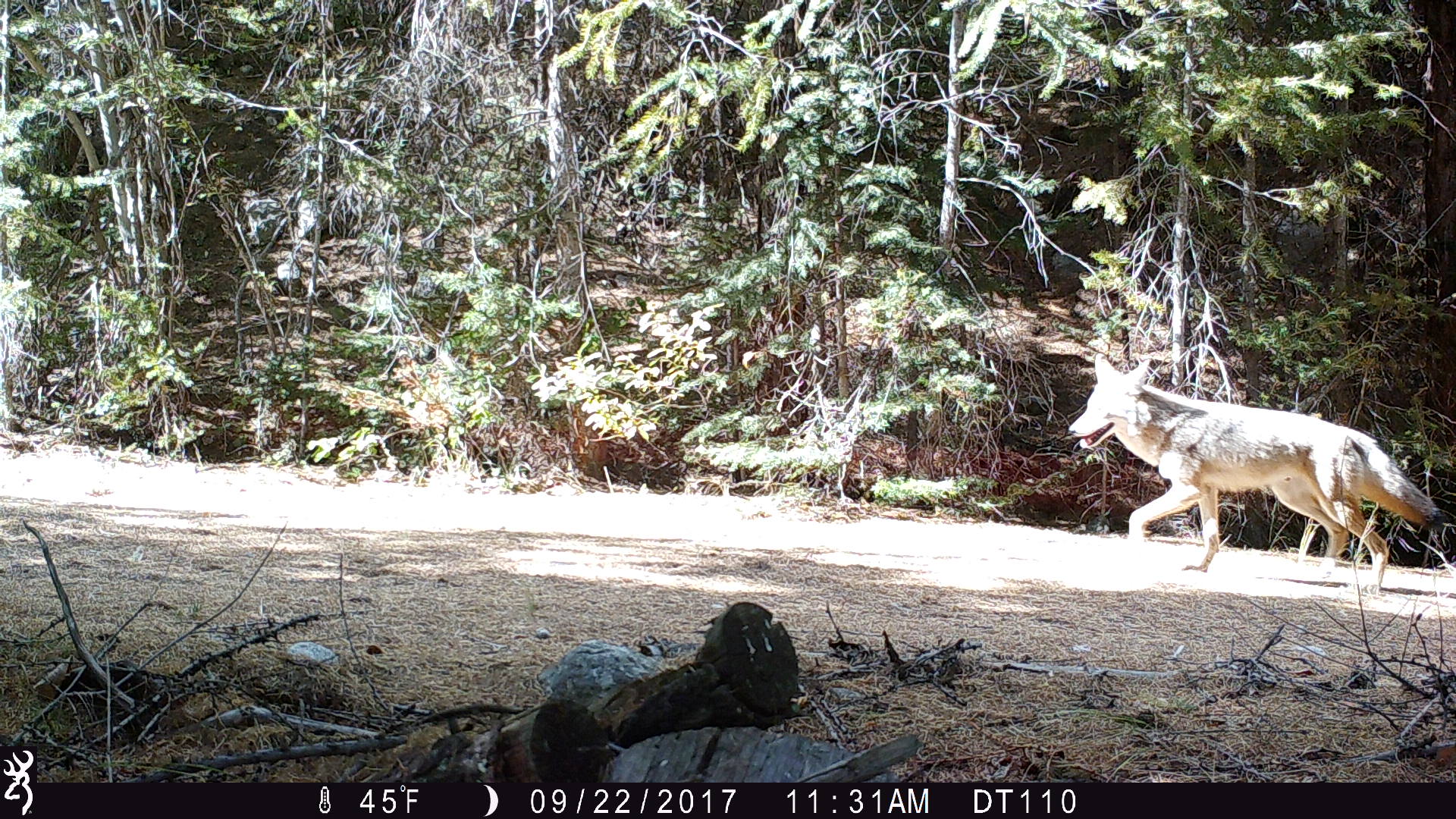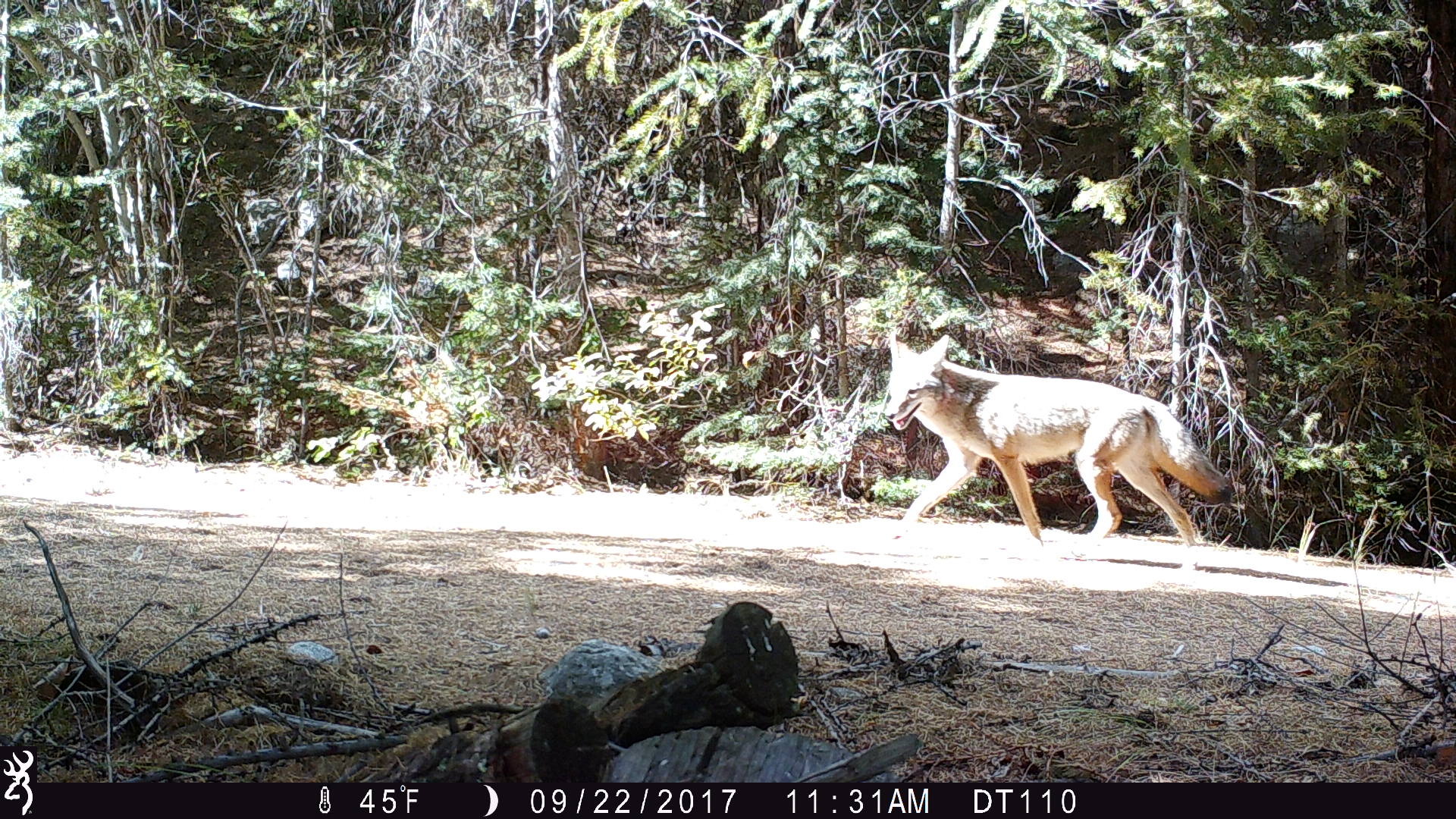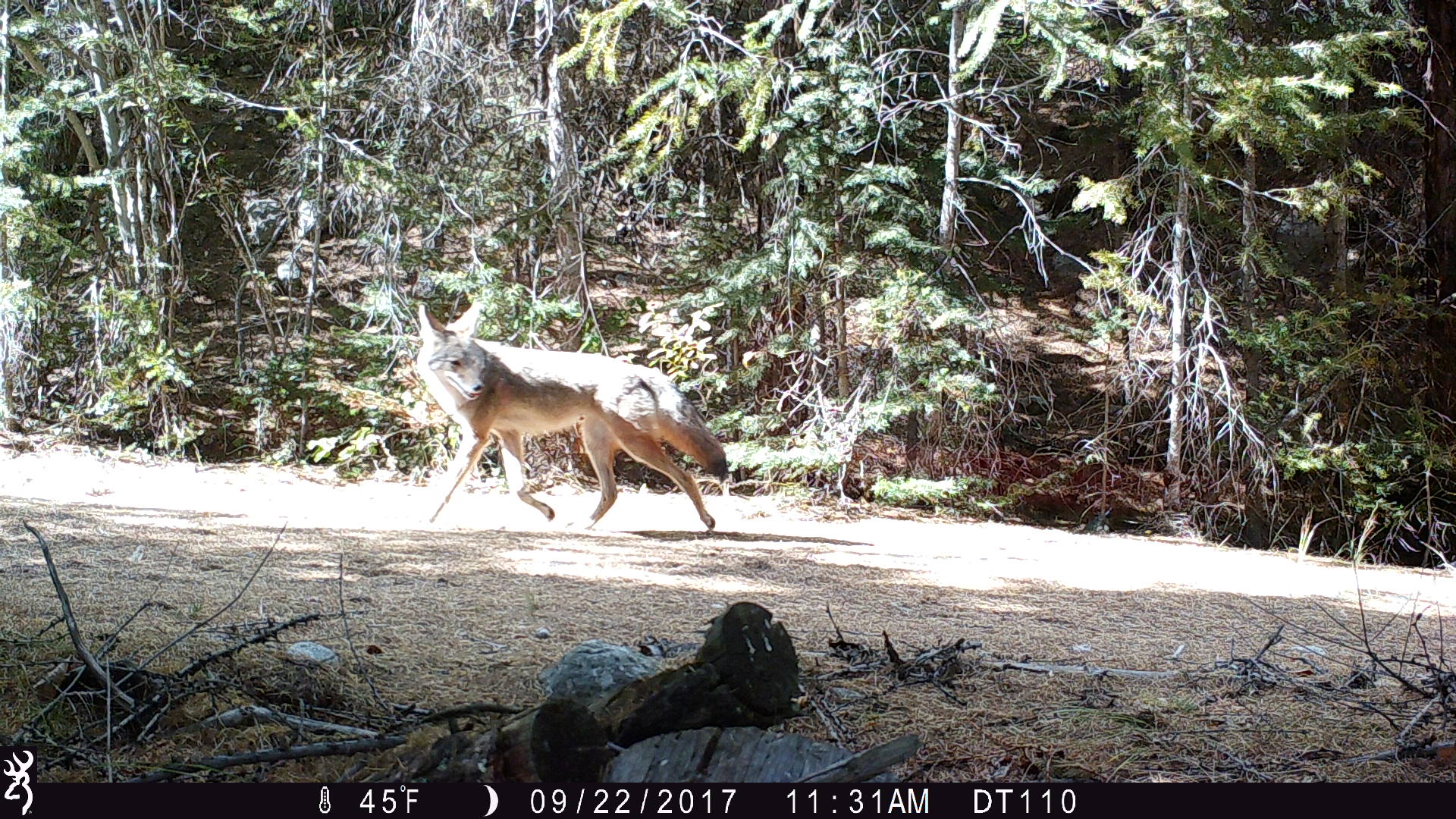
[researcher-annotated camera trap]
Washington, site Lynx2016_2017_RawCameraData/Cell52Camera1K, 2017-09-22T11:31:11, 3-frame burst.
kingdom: Animalia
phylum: Chordata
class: Mammalia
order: Carnivora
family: Canidae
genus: Canis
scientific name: Canis latrans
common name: coyote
Canis latrans (coyote). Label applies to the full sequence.